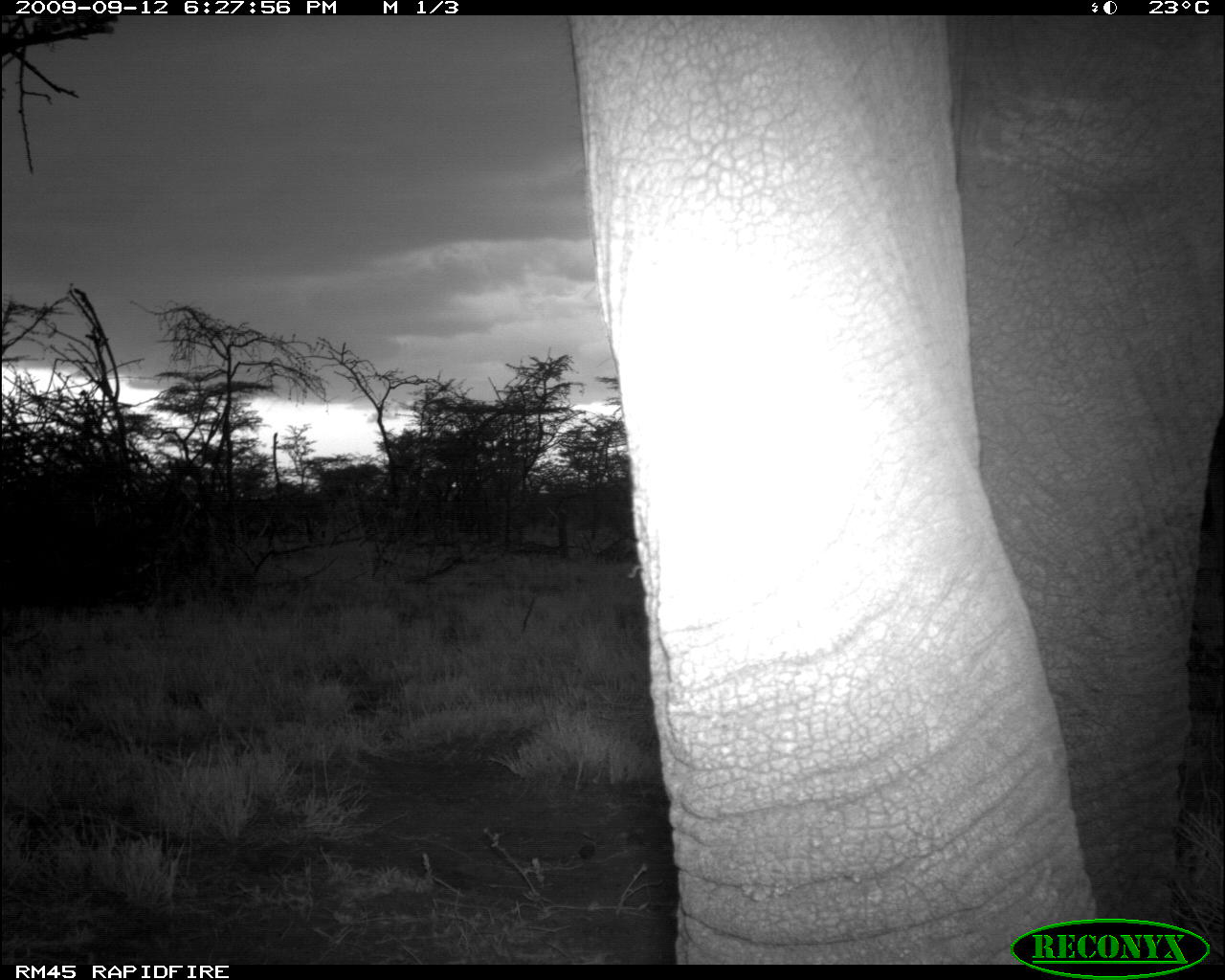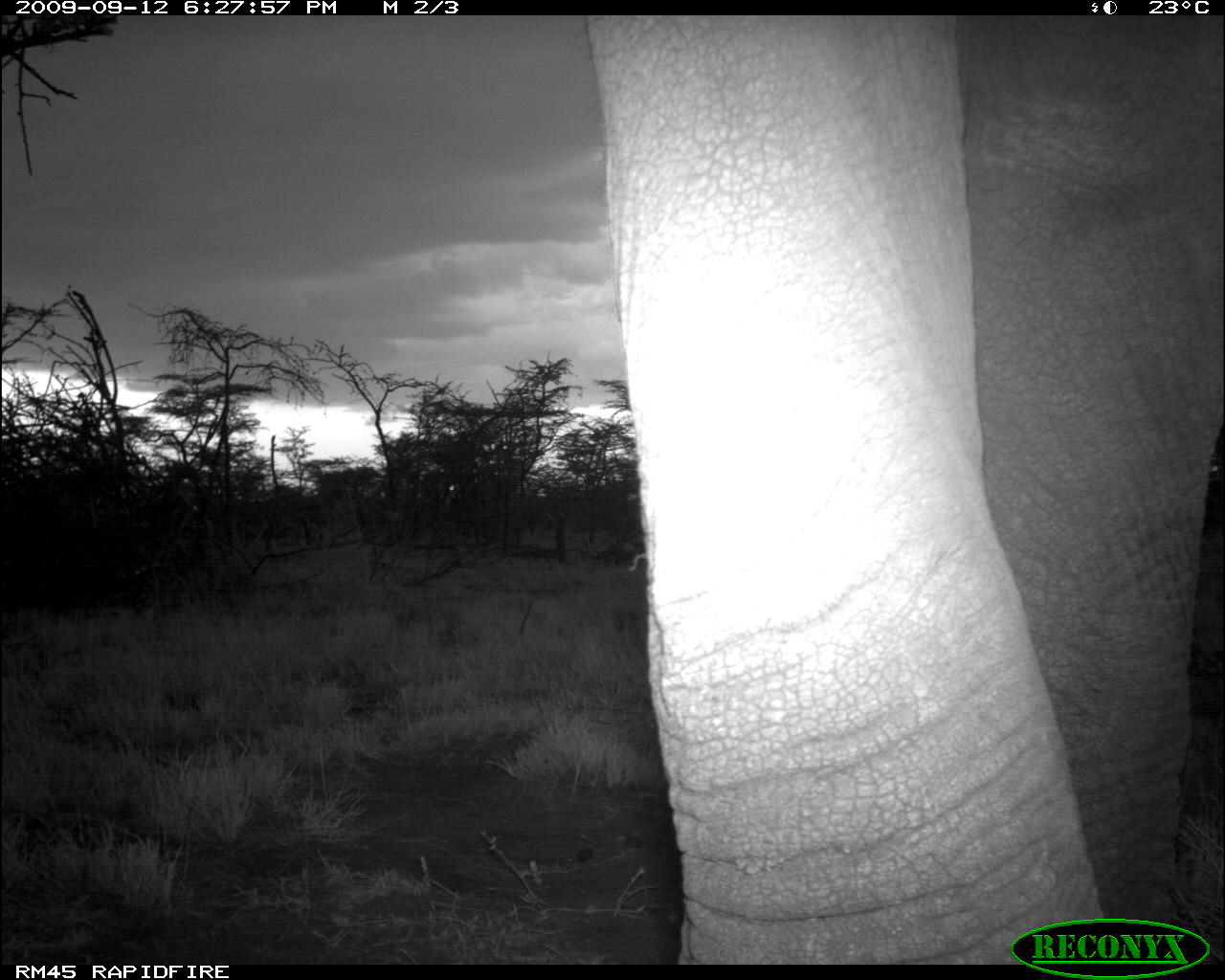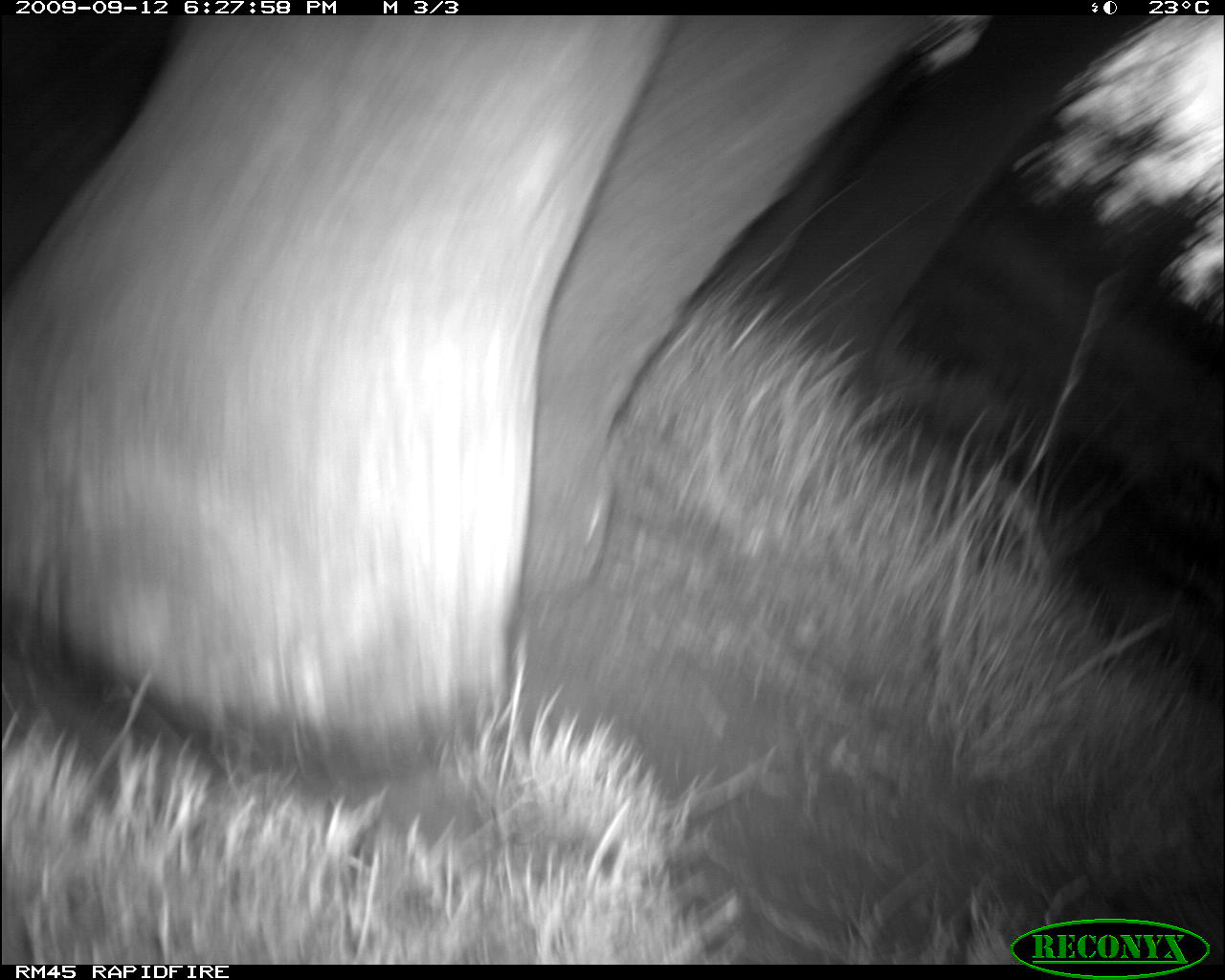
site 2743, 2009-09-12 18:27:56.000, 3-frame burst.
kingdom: Animalia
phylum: Chordata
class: Mammalia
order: Proboscidea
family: Elephantidae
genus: Loxodonta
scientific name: Loxodonta africana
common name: african bush elephant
Loxodonta africana (african bush elephant), count 1.